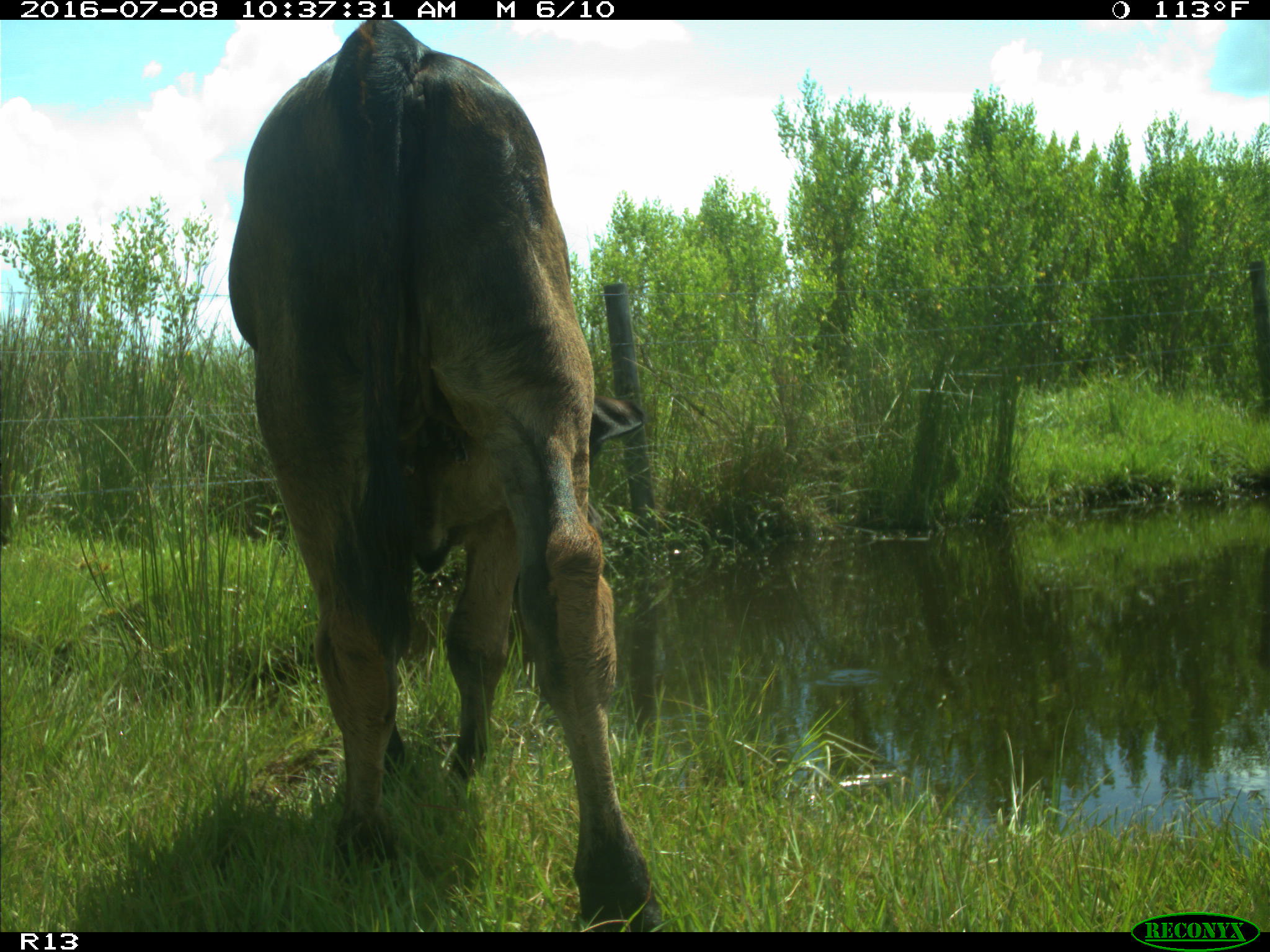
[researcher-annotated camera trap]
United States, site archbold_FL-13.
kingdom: Animalia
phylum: Chordata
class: Mammalia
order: Artiodactyla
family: Bovidae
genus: Bos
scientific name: Bos taurus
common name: domestic cow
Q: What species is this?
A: Bos taurus (domestic cow).